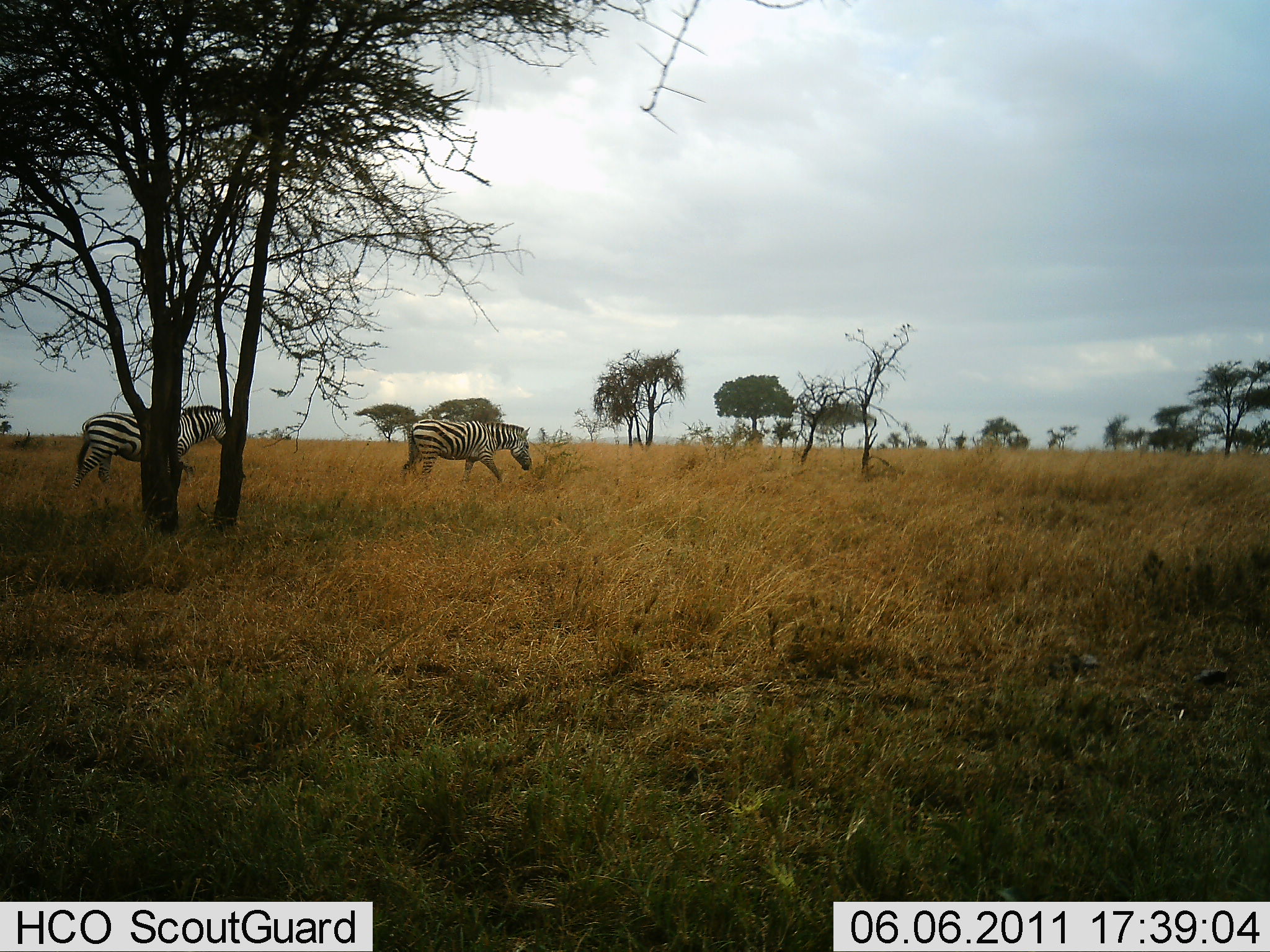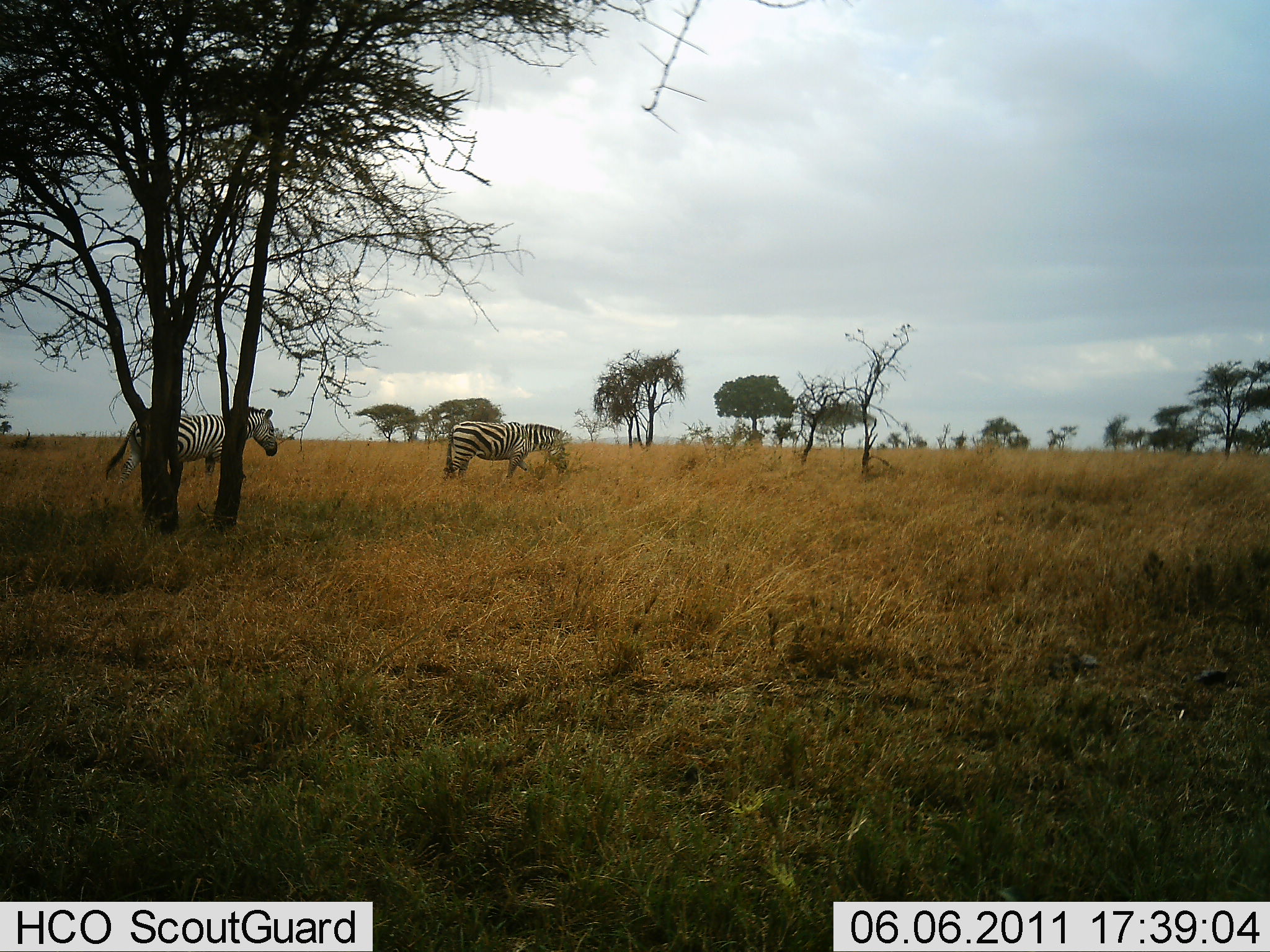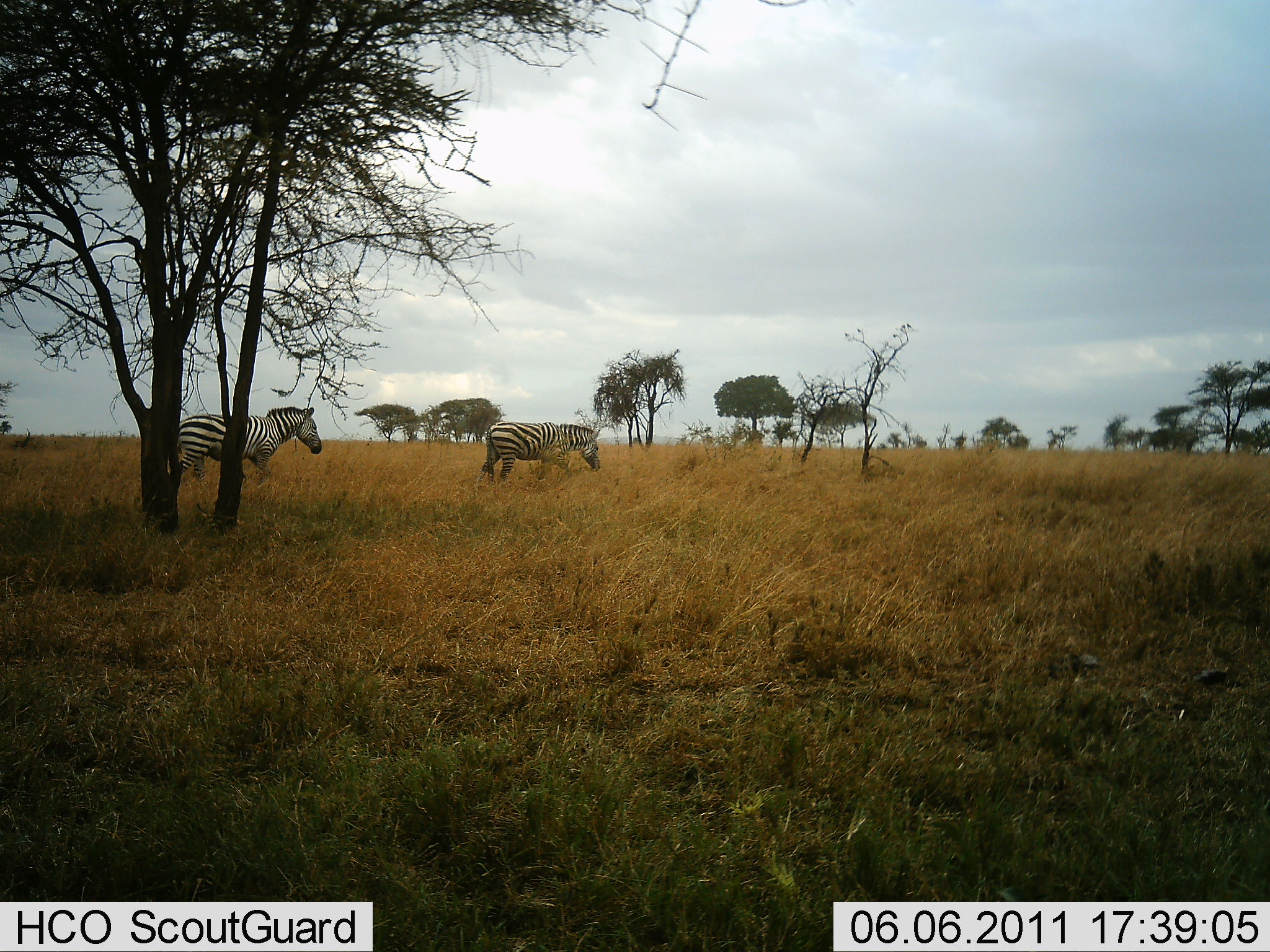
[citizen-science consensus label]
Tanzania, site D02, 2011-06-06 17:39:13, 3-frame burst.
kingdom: Animalia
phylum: Chordata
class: Mammalia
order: Perissodactyla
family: Equidae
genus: Equus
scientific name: Equus quagga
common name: plains zebra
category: zebra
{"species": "zebra (plains zebra) (Equus quagga)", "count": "2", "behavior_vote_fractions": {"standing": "0%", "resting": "0%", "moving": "100%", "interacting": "0%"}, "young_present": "0%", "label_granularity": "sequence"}